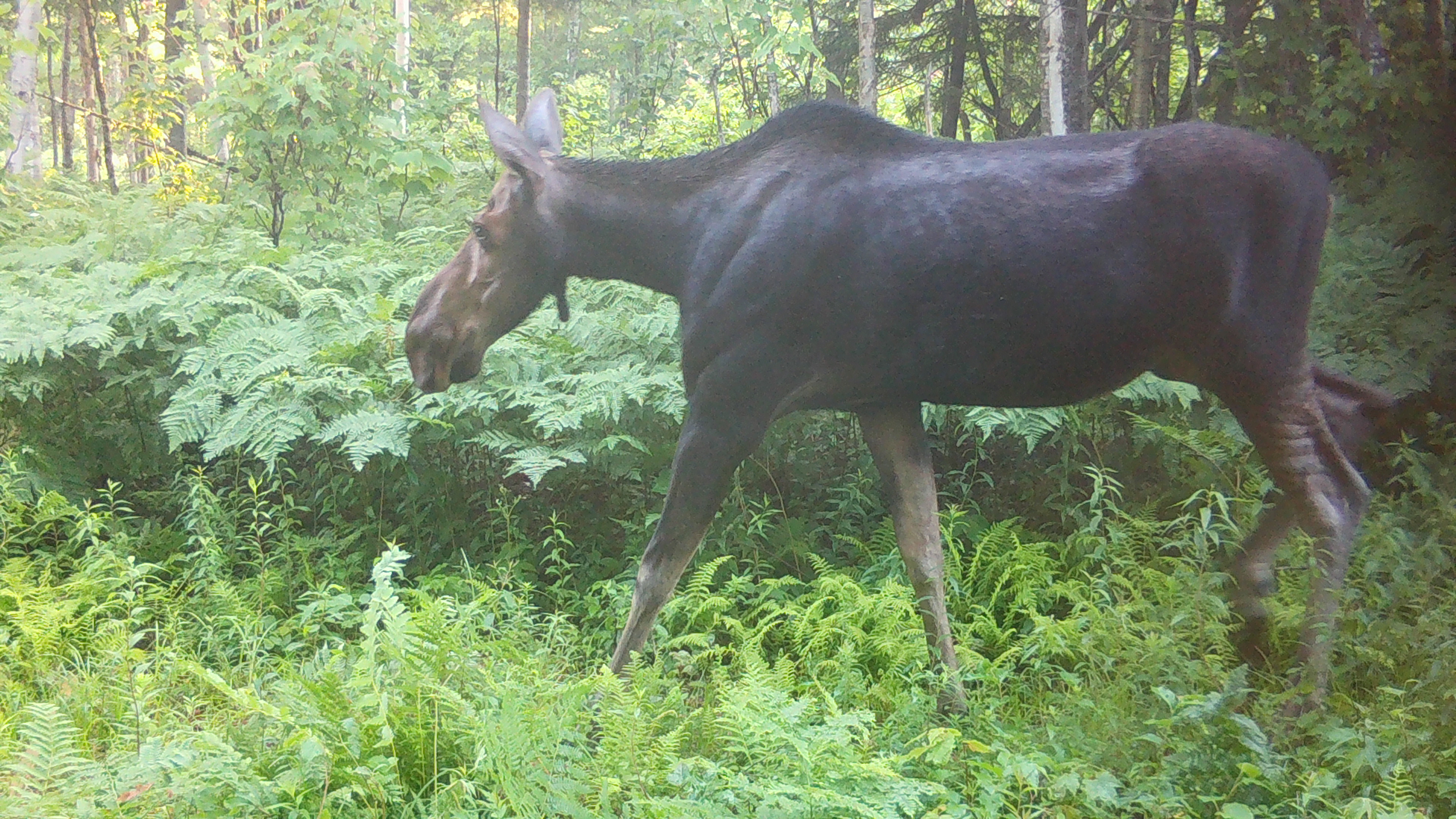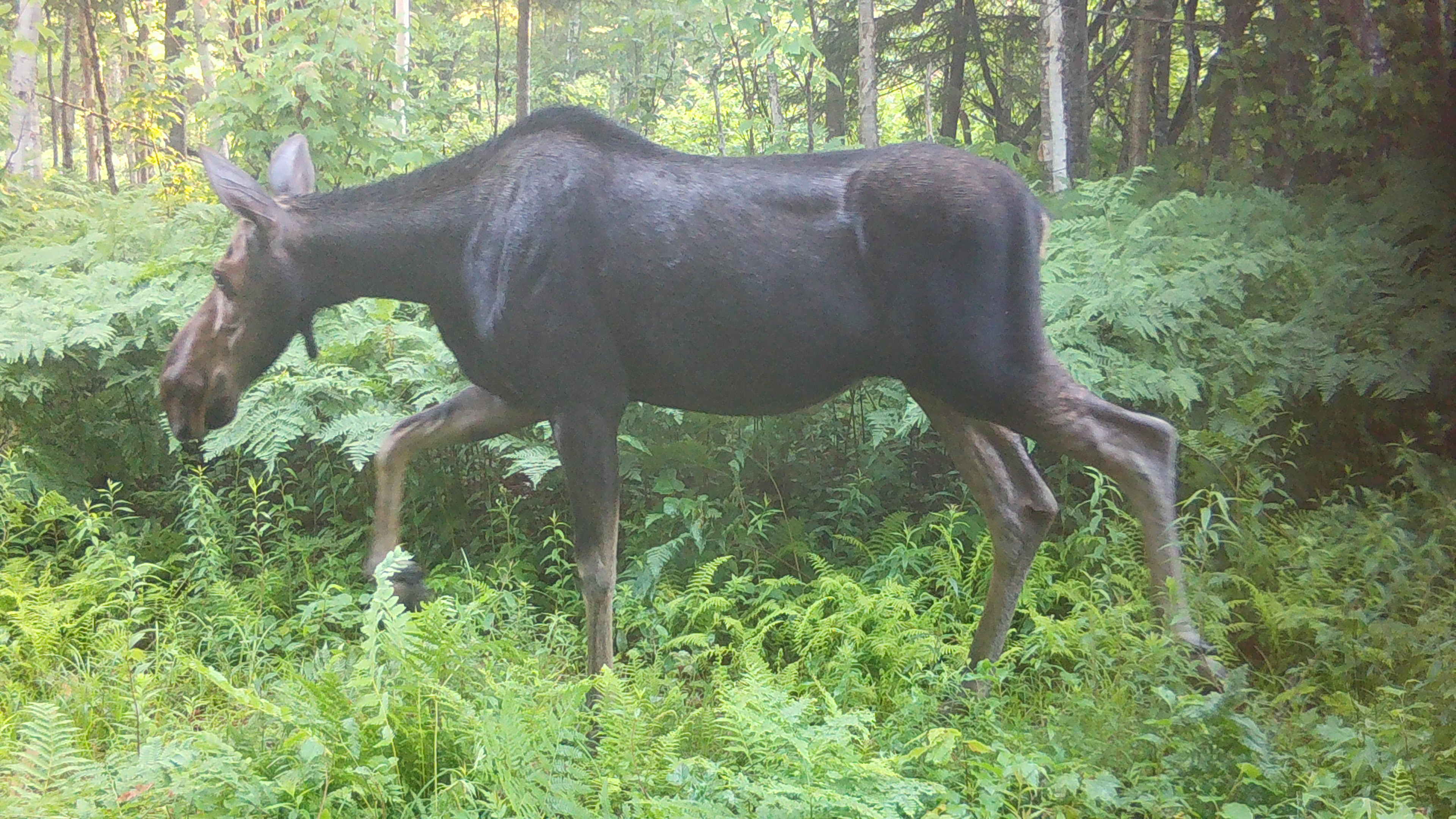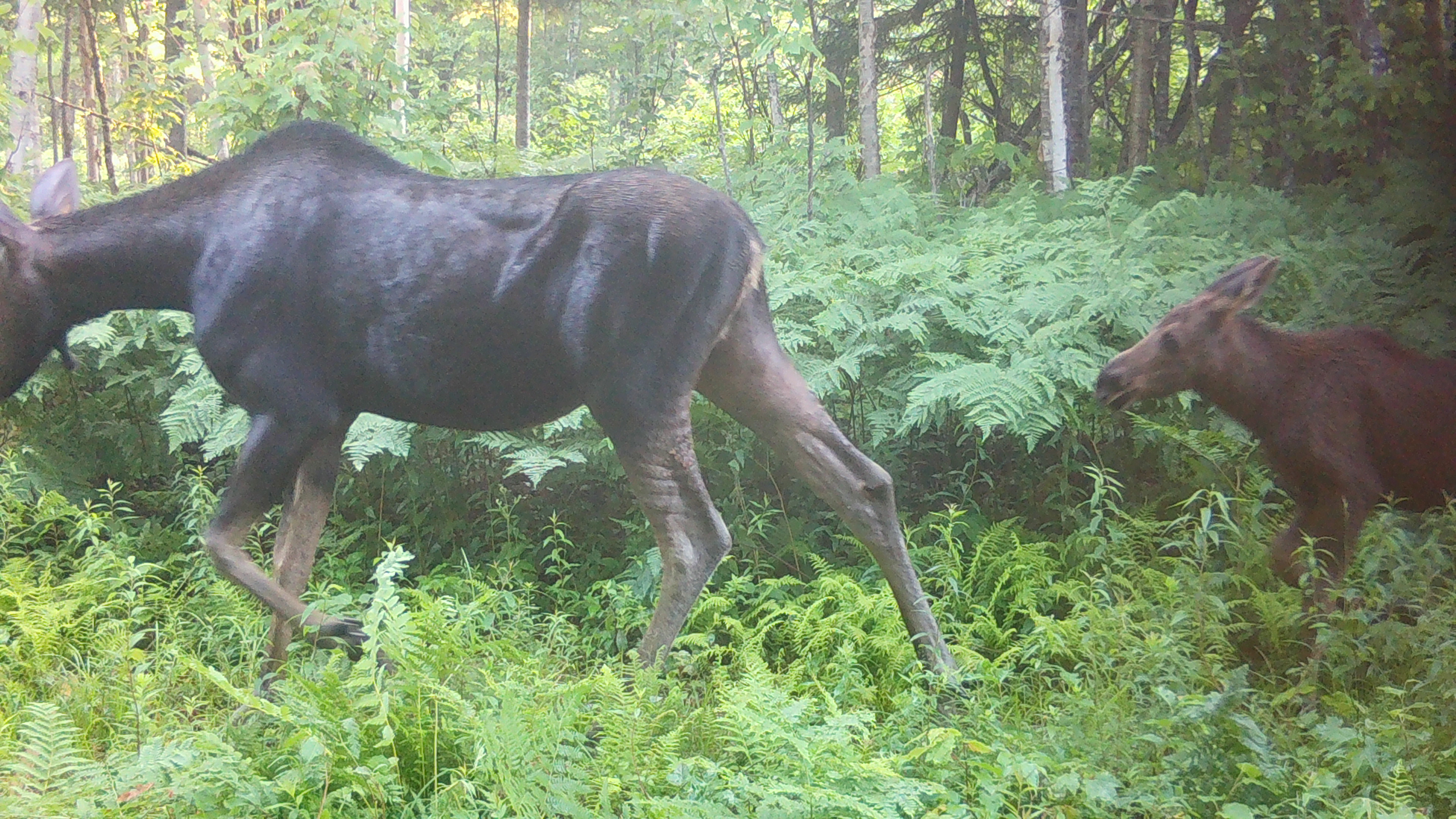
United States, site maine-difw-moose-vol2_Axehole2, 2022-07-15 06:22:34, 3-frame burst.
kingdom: Animalia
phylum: Chordata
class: Mammalia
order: Artiodactyla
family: Cervidae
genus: Alces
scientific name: Alces alces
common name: moose